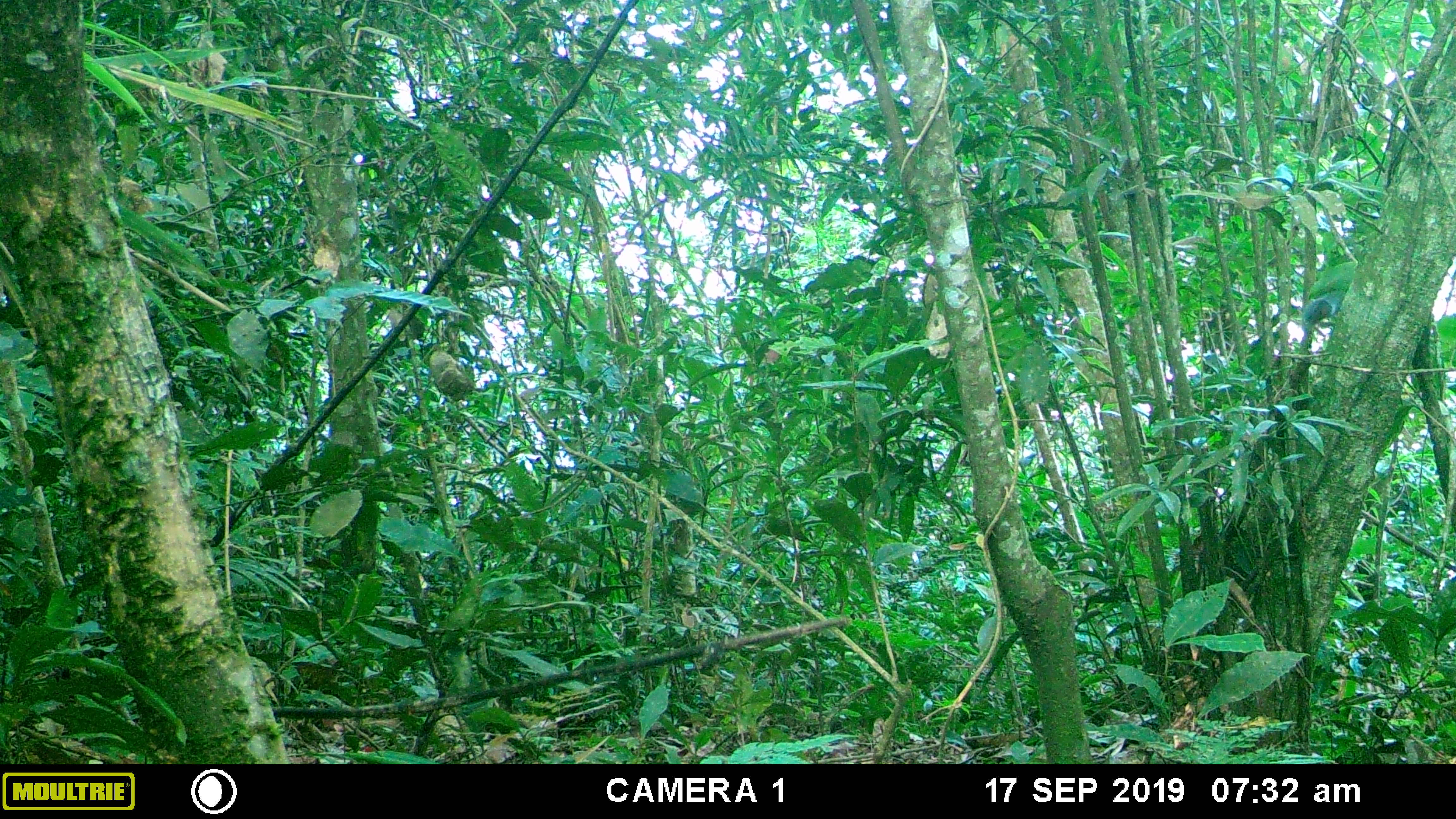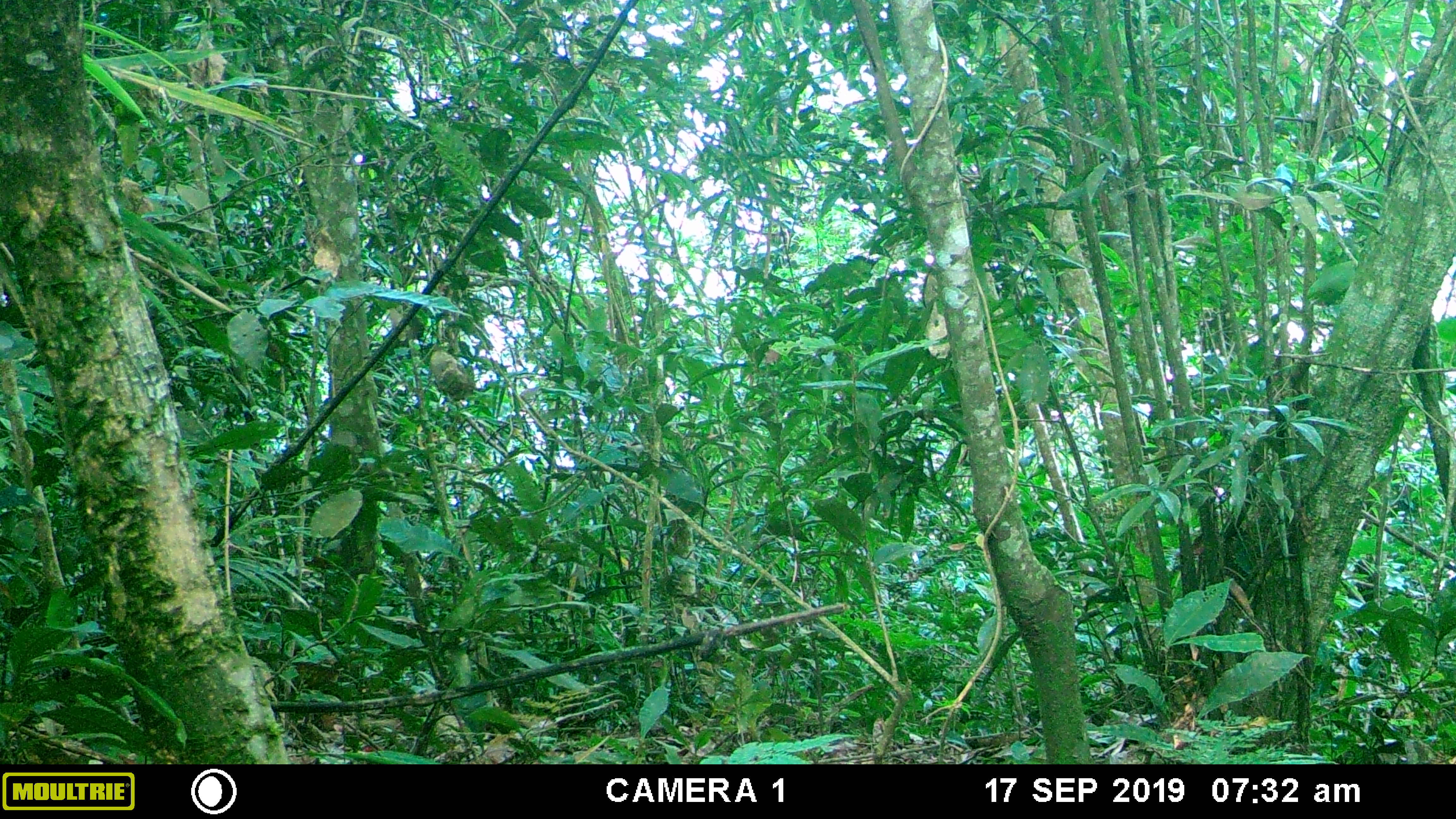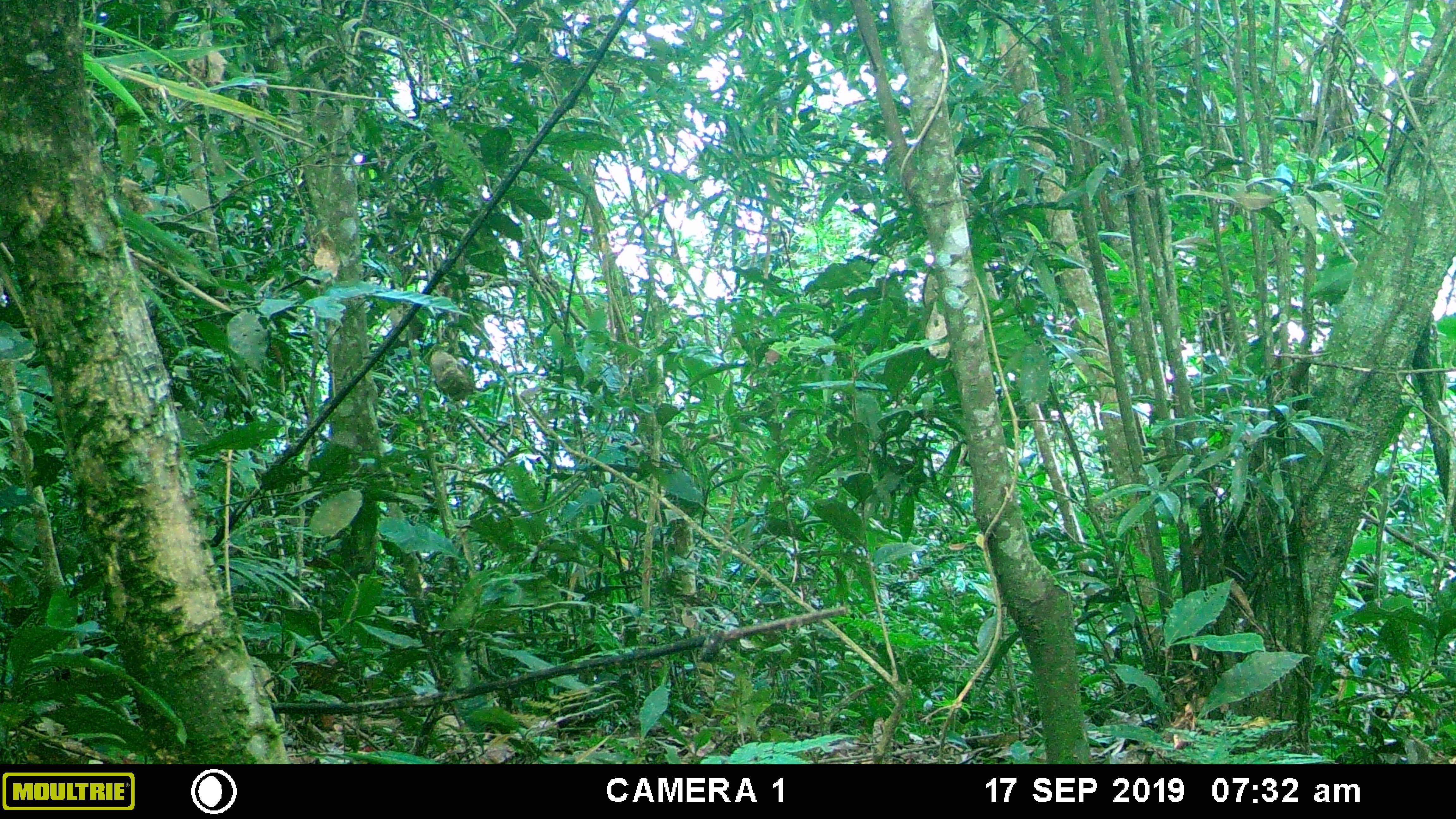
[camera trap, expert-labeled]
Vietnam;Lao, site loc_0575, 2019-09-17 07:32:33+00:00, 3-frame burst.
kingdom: Animalia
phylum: Chordata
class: Mammalia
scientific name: Mammalia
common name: mammal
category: unidentified small mammal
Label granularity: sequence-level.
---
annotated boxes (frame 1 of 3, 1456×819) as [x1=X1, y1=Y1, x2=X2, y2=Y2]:
unidentified small mammal: [x1=1302, y1=289, x2=1345, y2=328]